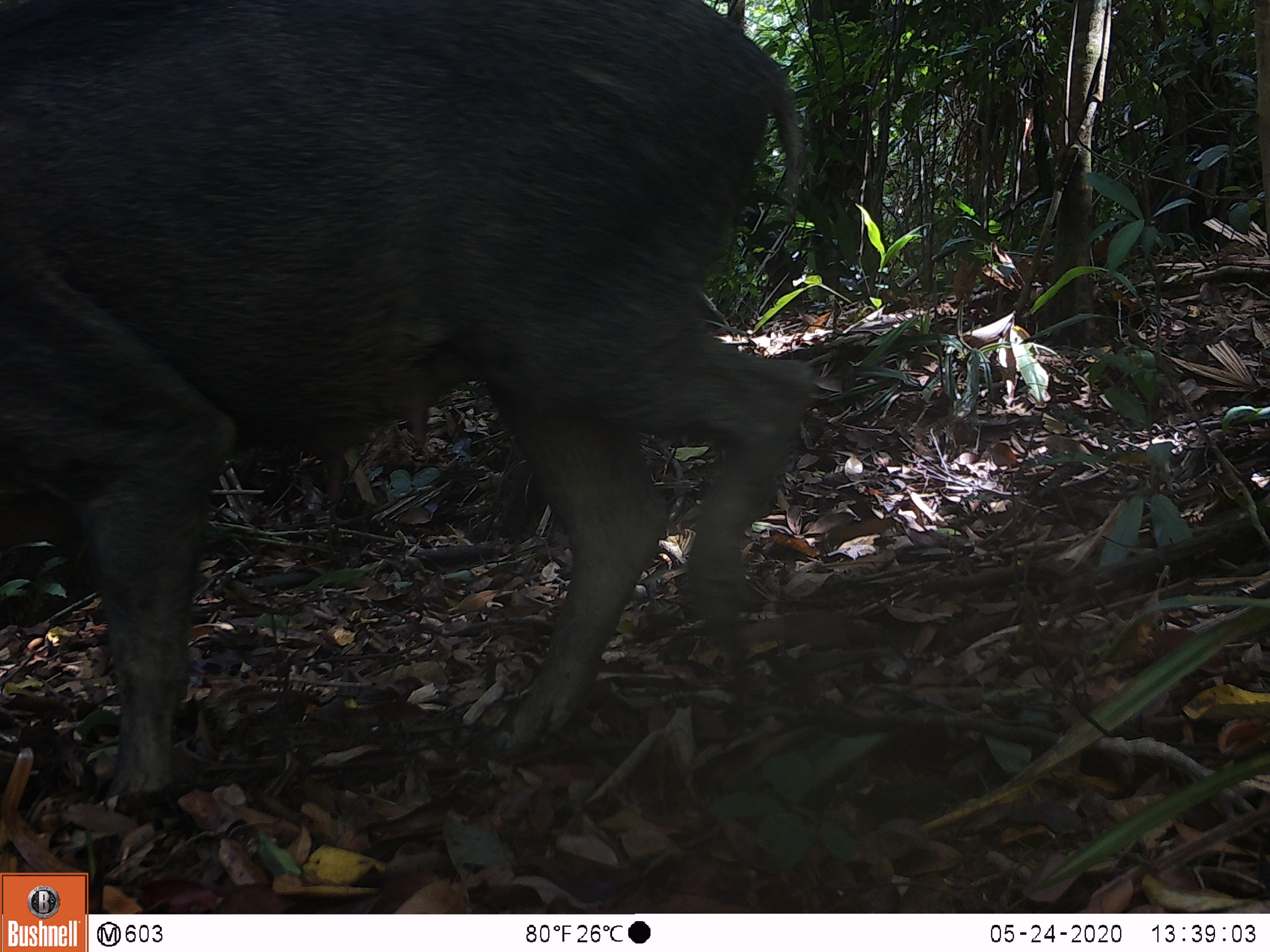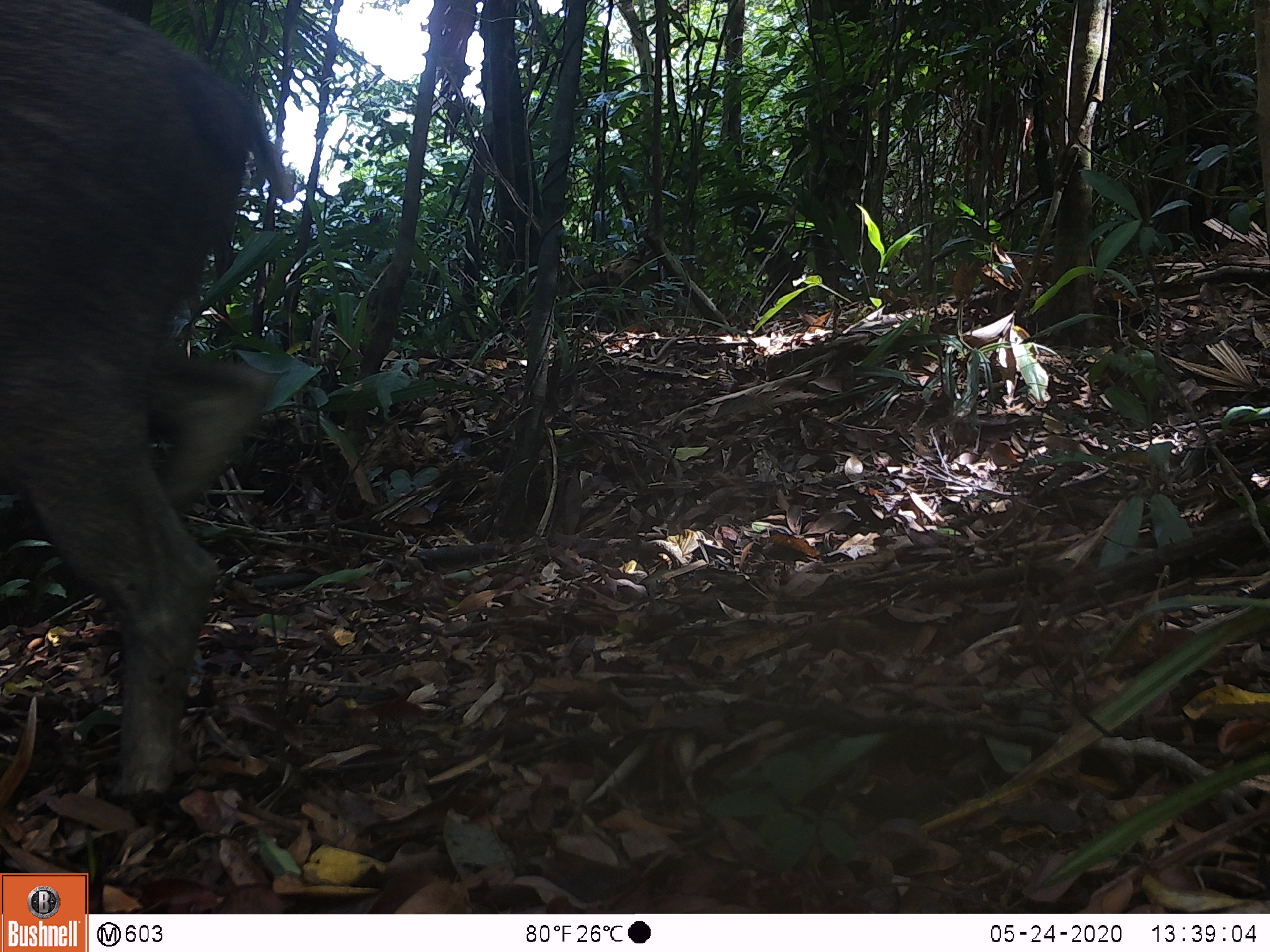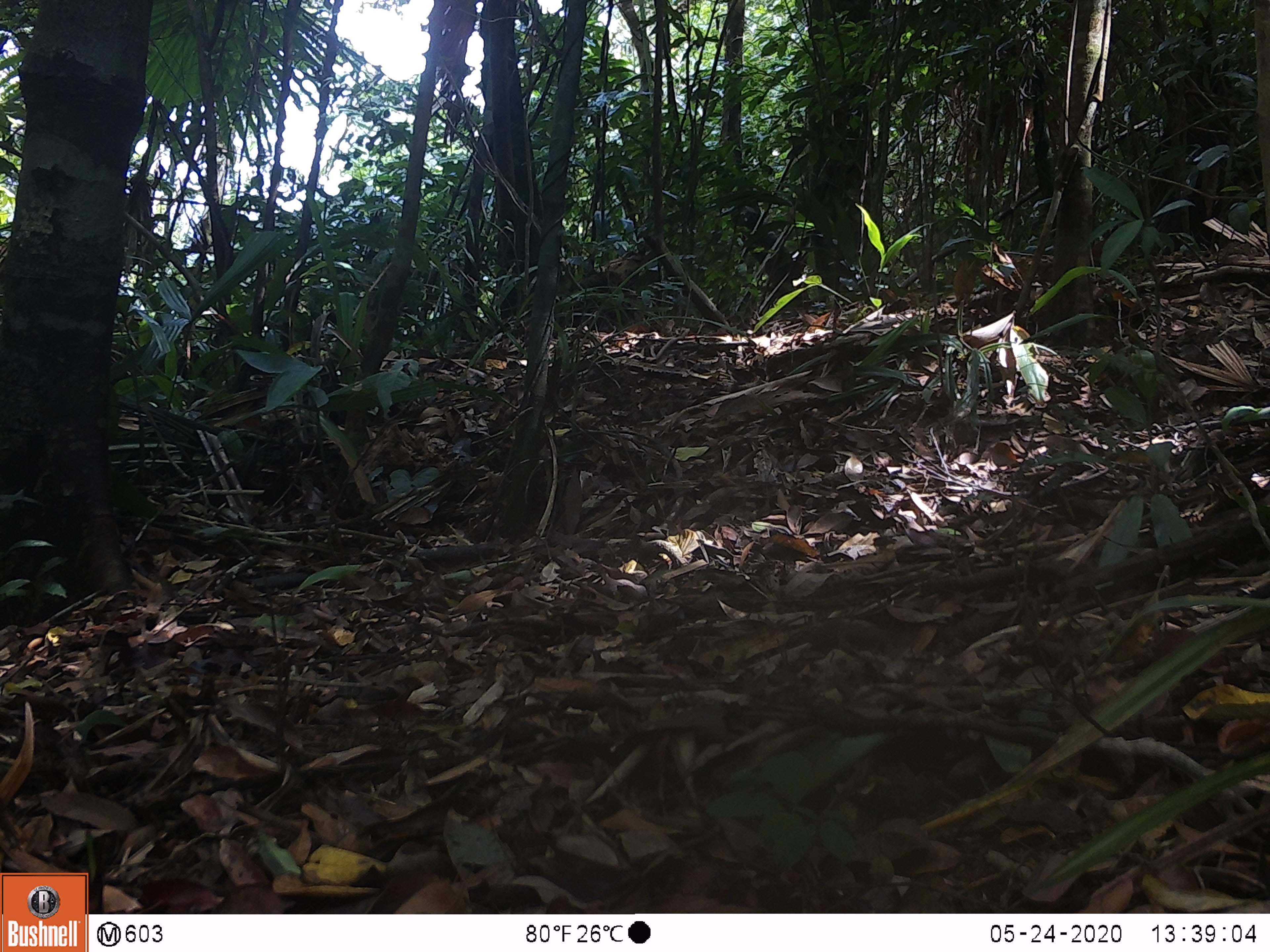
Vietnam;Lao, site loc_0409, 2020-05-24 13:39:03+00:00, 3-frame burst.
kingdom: Animalia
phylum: Chordata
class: Mammalia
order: Artiodactyla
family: Suidae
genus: Sus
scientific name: Sus scrofa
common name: eurasian wild pig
Eurasian wild pig (Sus scrofa). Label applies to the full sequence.